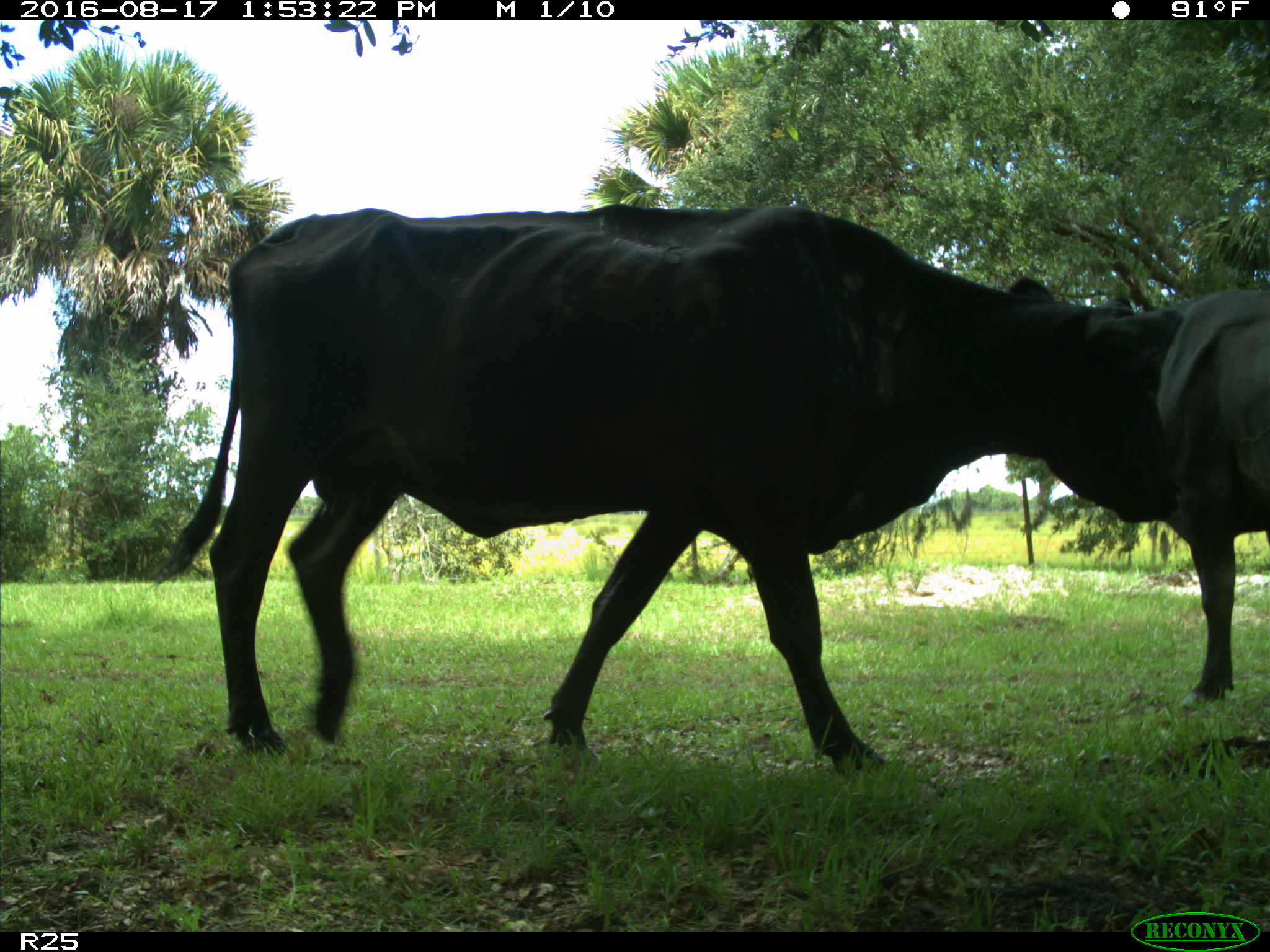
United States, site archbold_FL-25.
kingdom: Animalia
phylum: Chordata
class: Mammalia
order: Artiodactyla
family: Bovidae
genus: Bos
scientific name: Bos taurus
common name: domestic cow